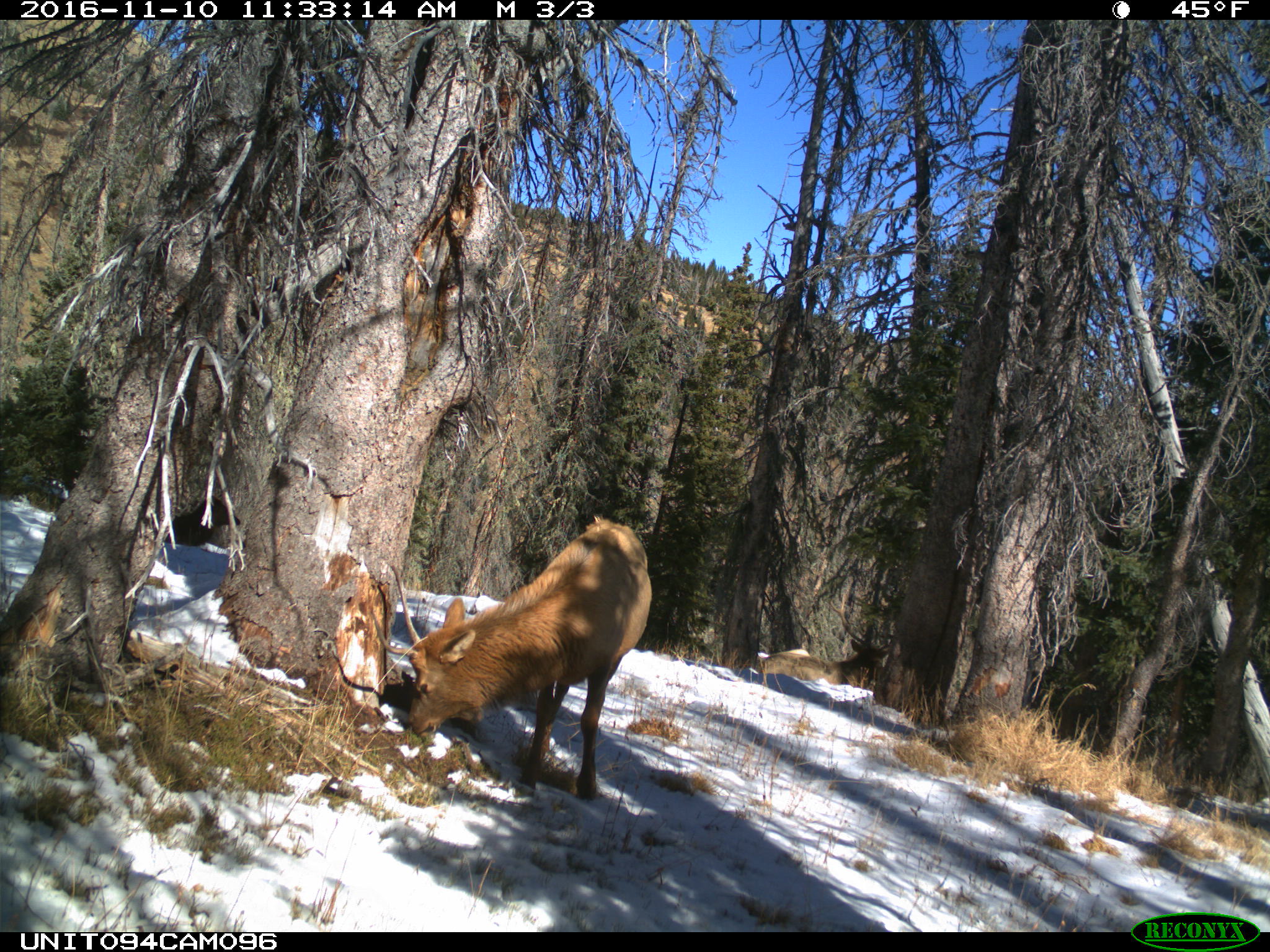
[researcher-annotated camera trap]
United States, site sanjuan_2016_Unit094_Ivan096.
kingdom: Animalia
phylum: Chordata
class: Mammalia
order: Artiodactyla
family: Cervidae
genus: Cervus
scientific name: Cervus elaphus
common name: red deer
Cervus elaphus (red deer).